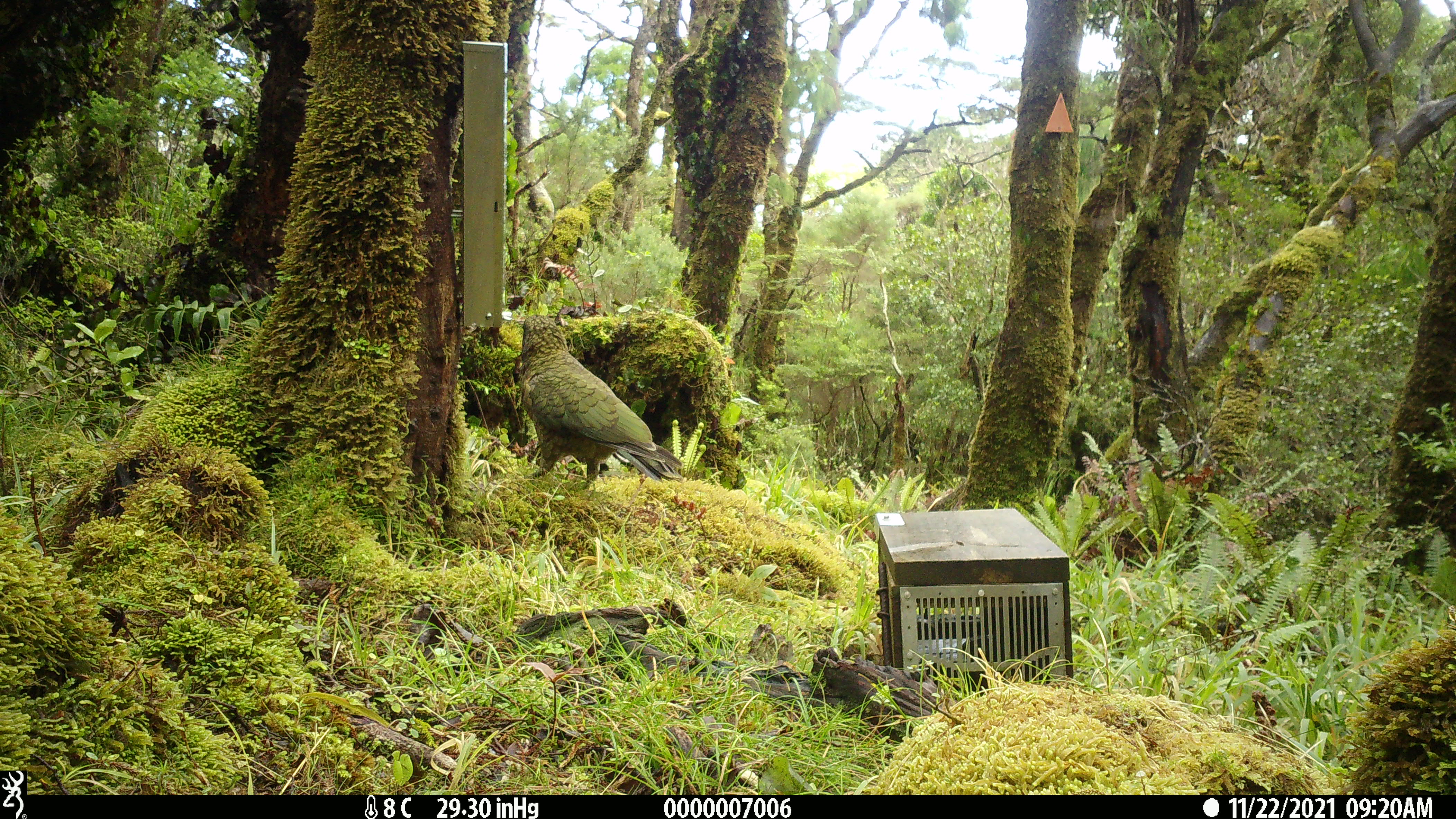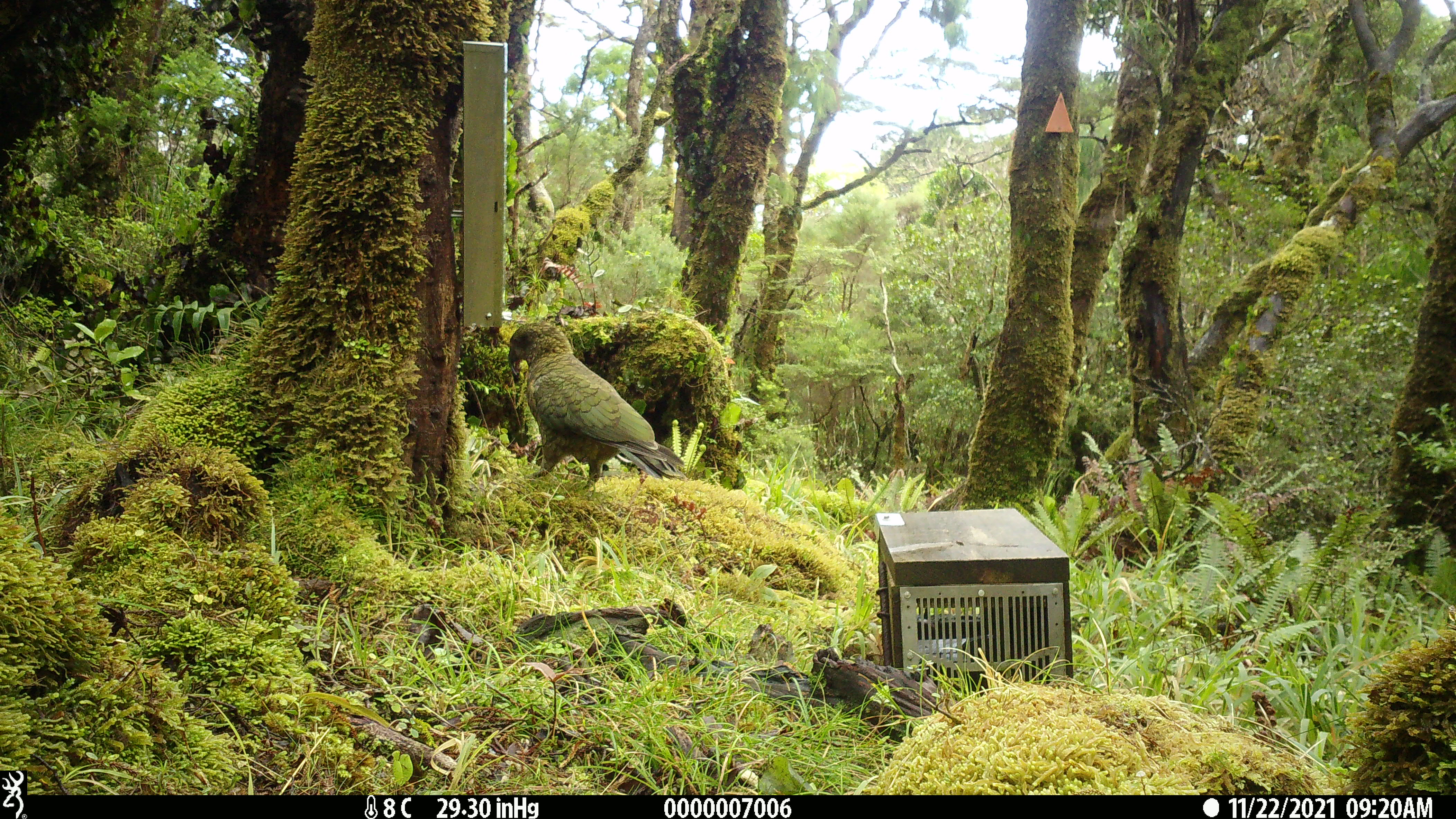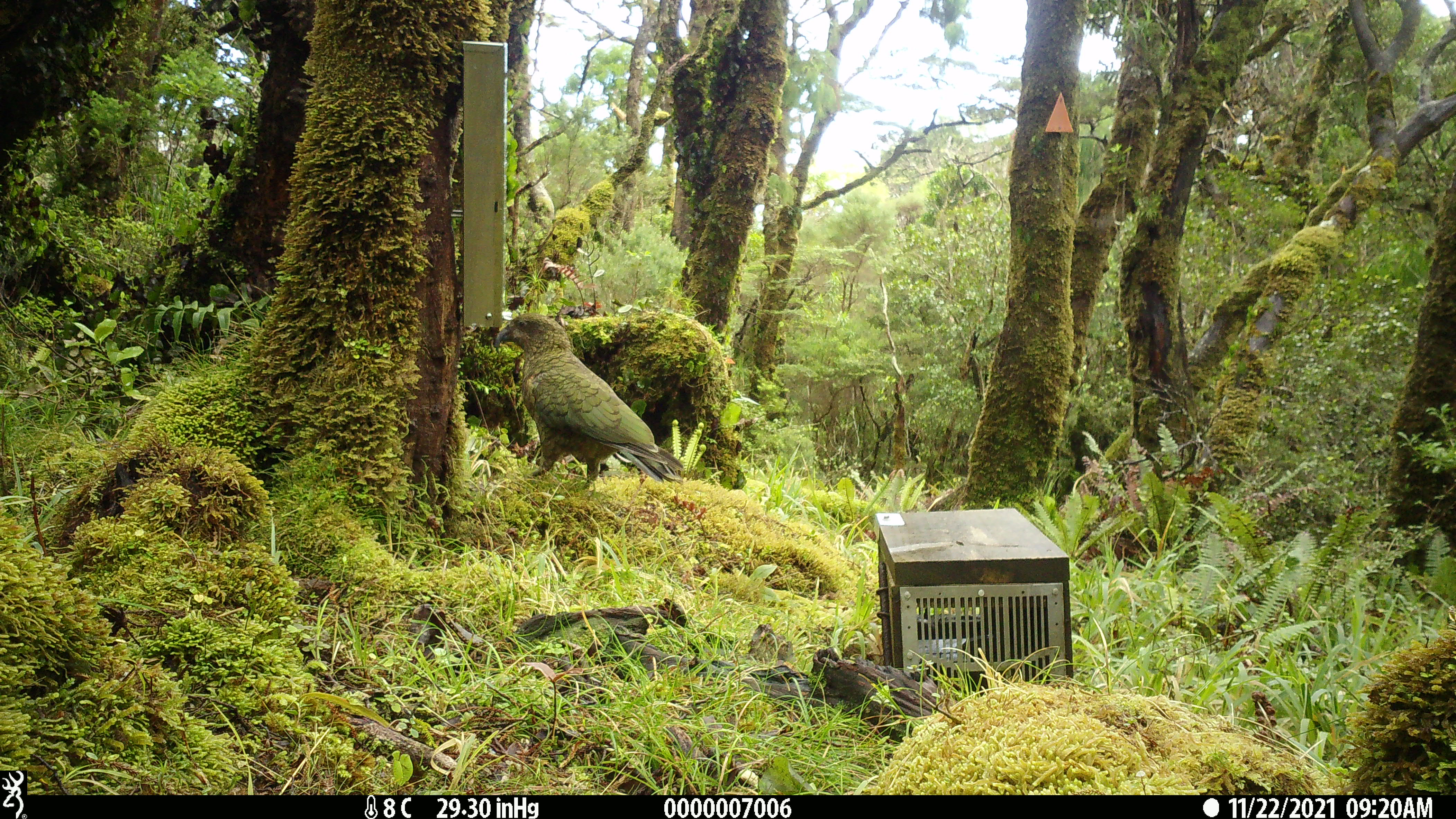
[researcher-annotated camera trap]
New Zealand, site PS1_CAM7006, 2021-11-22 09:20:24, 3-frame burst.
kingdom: Animalia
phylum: Chordata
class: Aves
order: Psittaciformes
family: Strigopidae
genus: Nestor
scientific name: Nestor notabilis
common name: kea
Kea (Nestor notabilis).